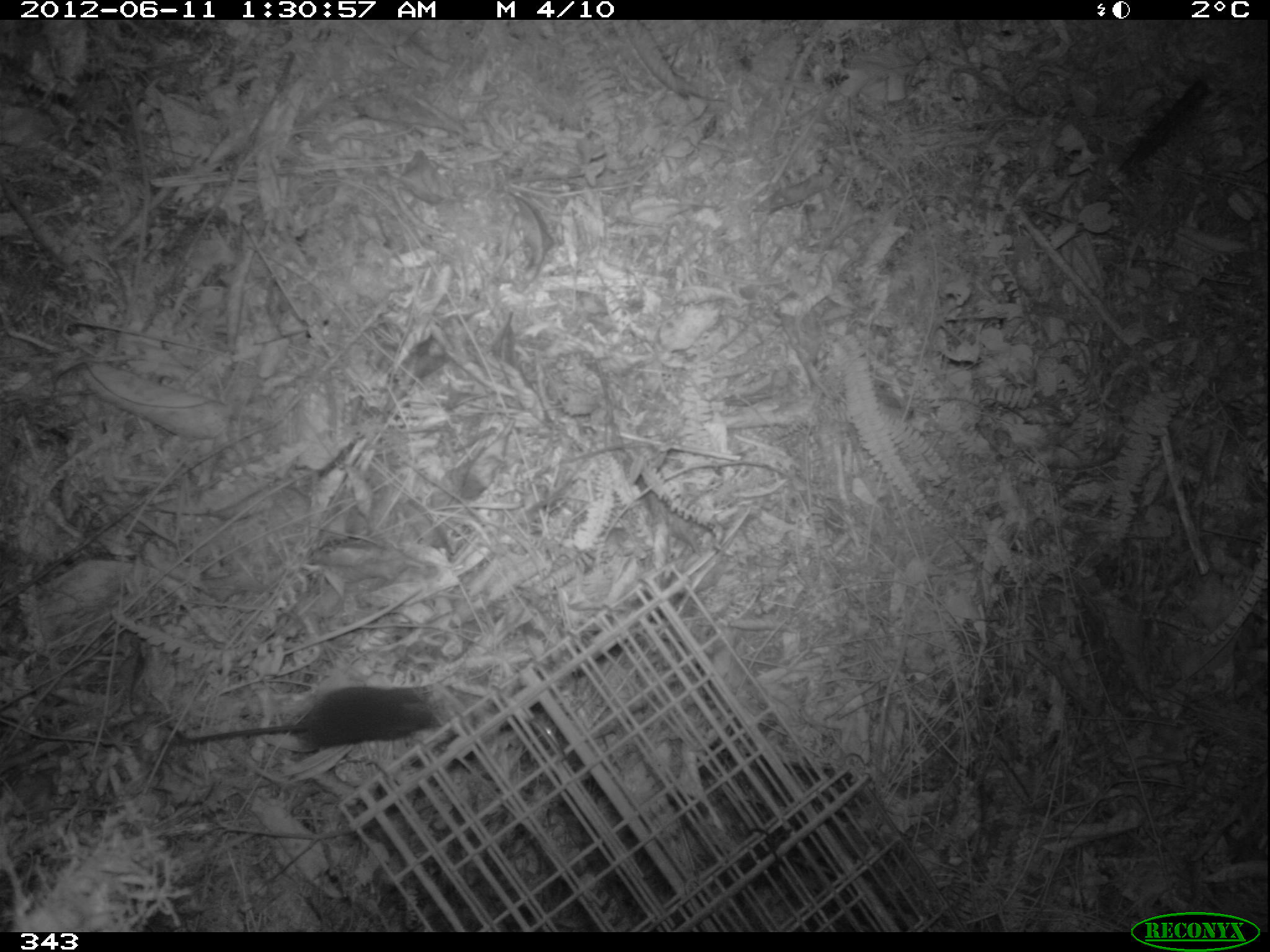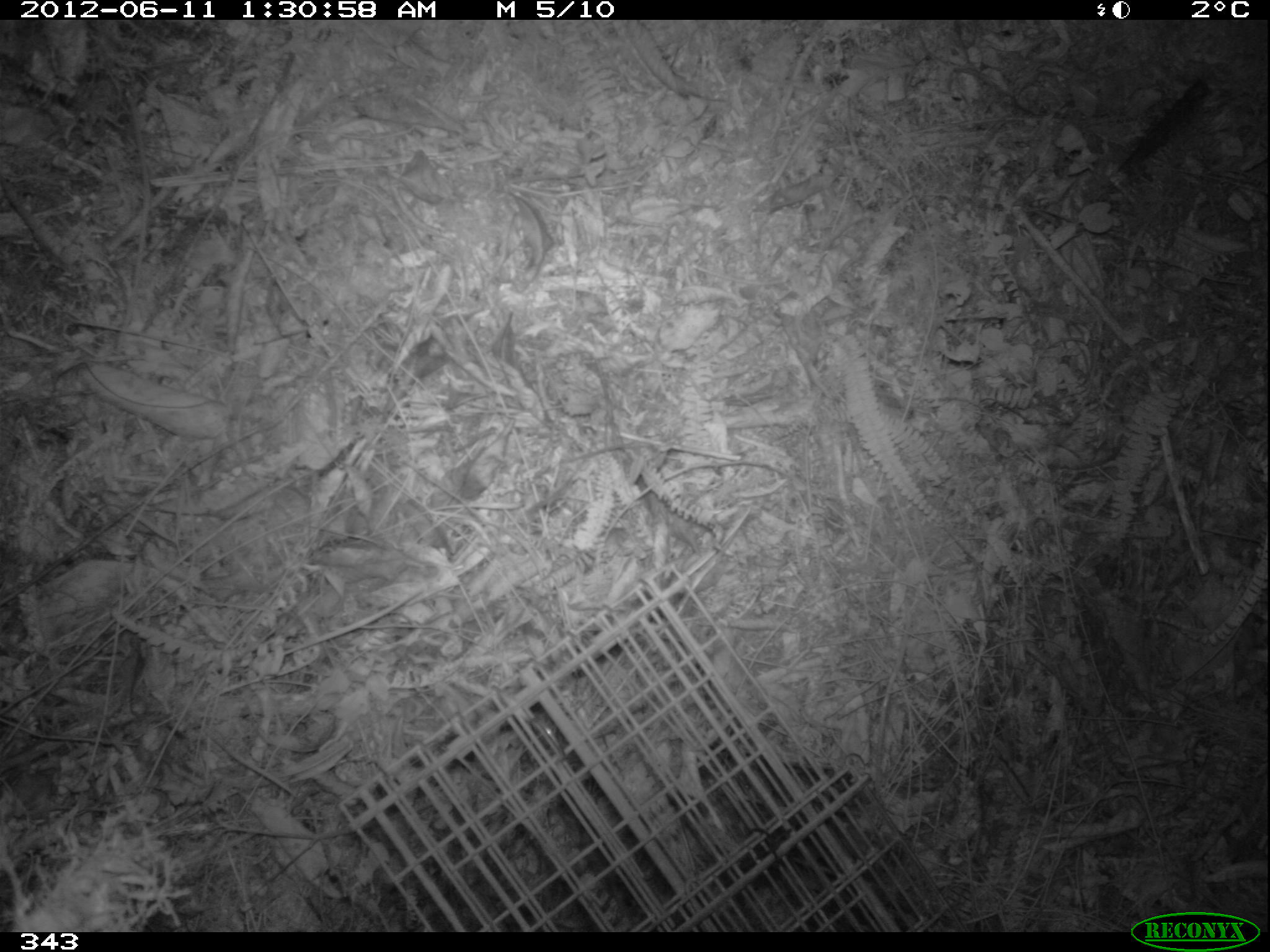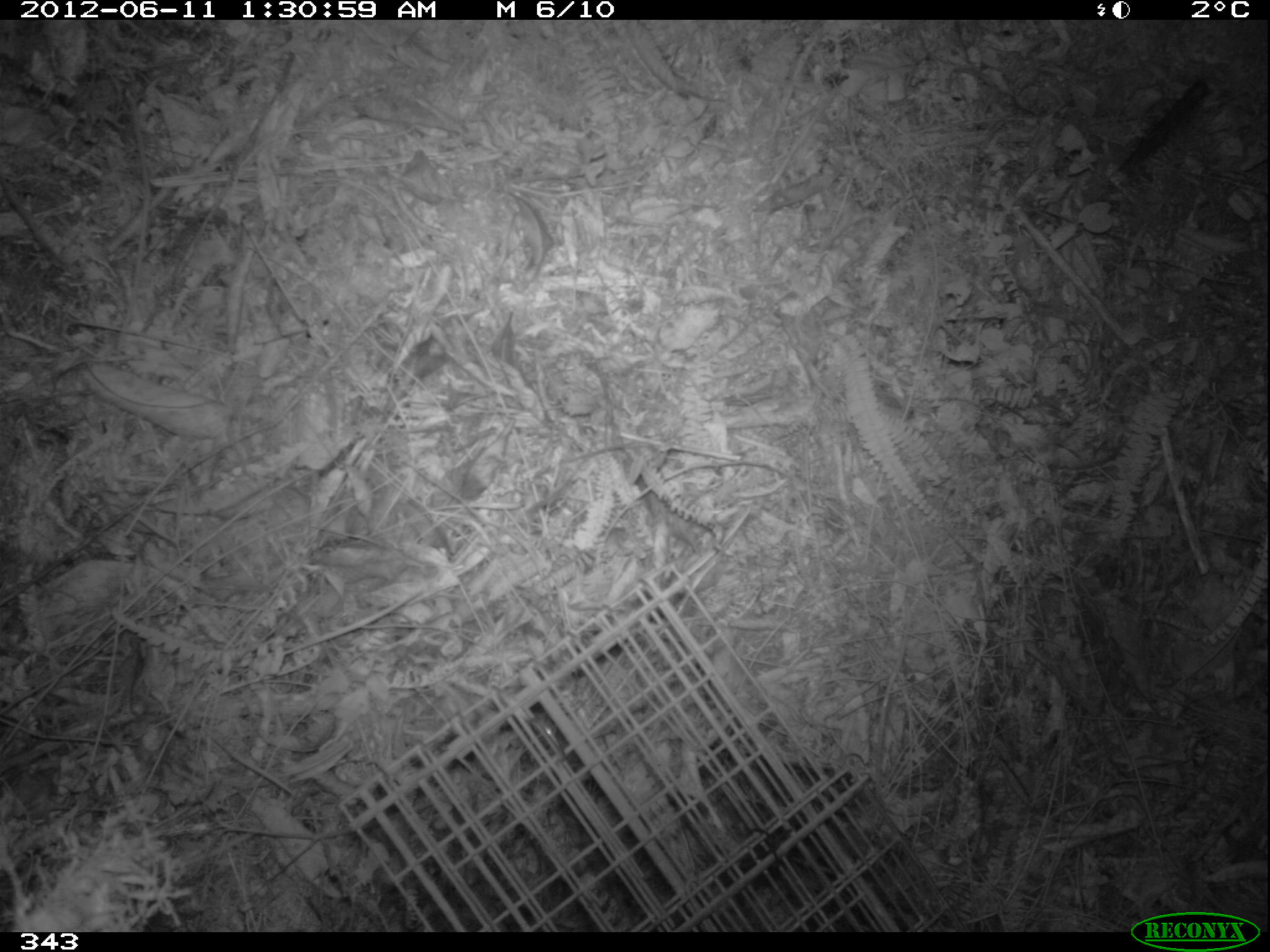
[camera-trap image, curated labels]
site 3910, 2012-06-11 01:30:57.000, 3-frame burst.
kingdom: Animalia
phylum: Chordata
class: Mammalia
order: Rodentia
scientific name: Rodentia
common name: rodents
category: unknown rodent